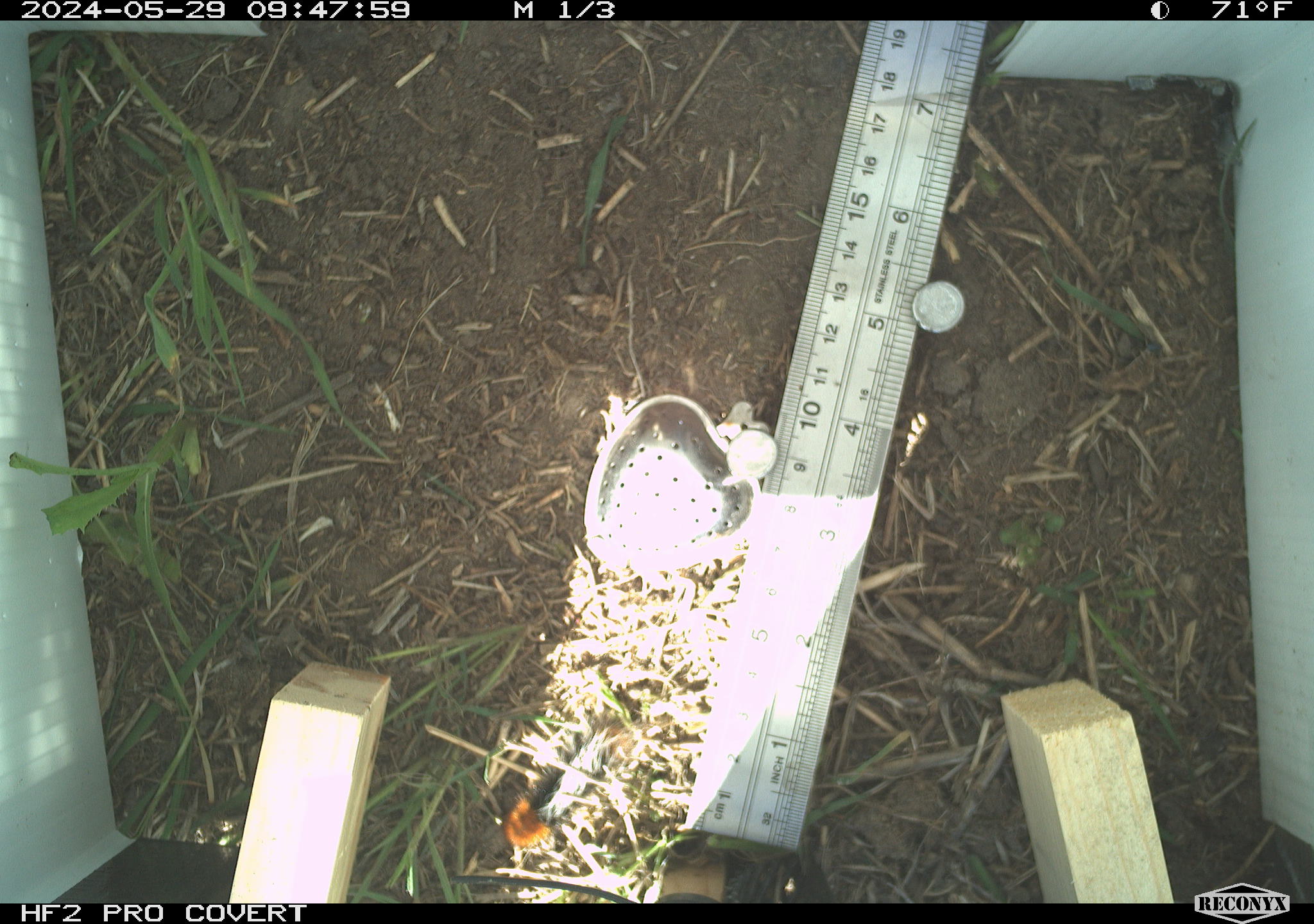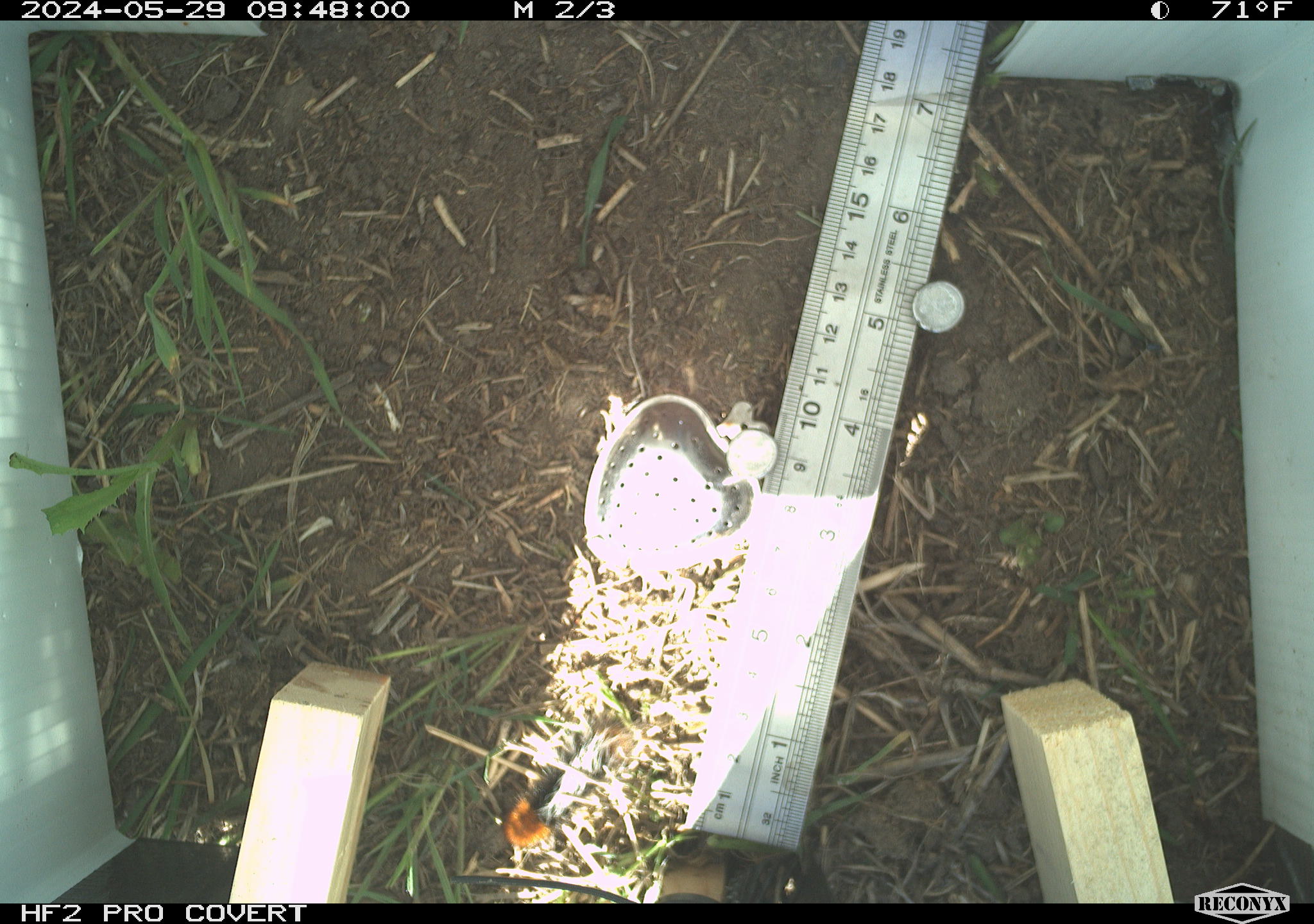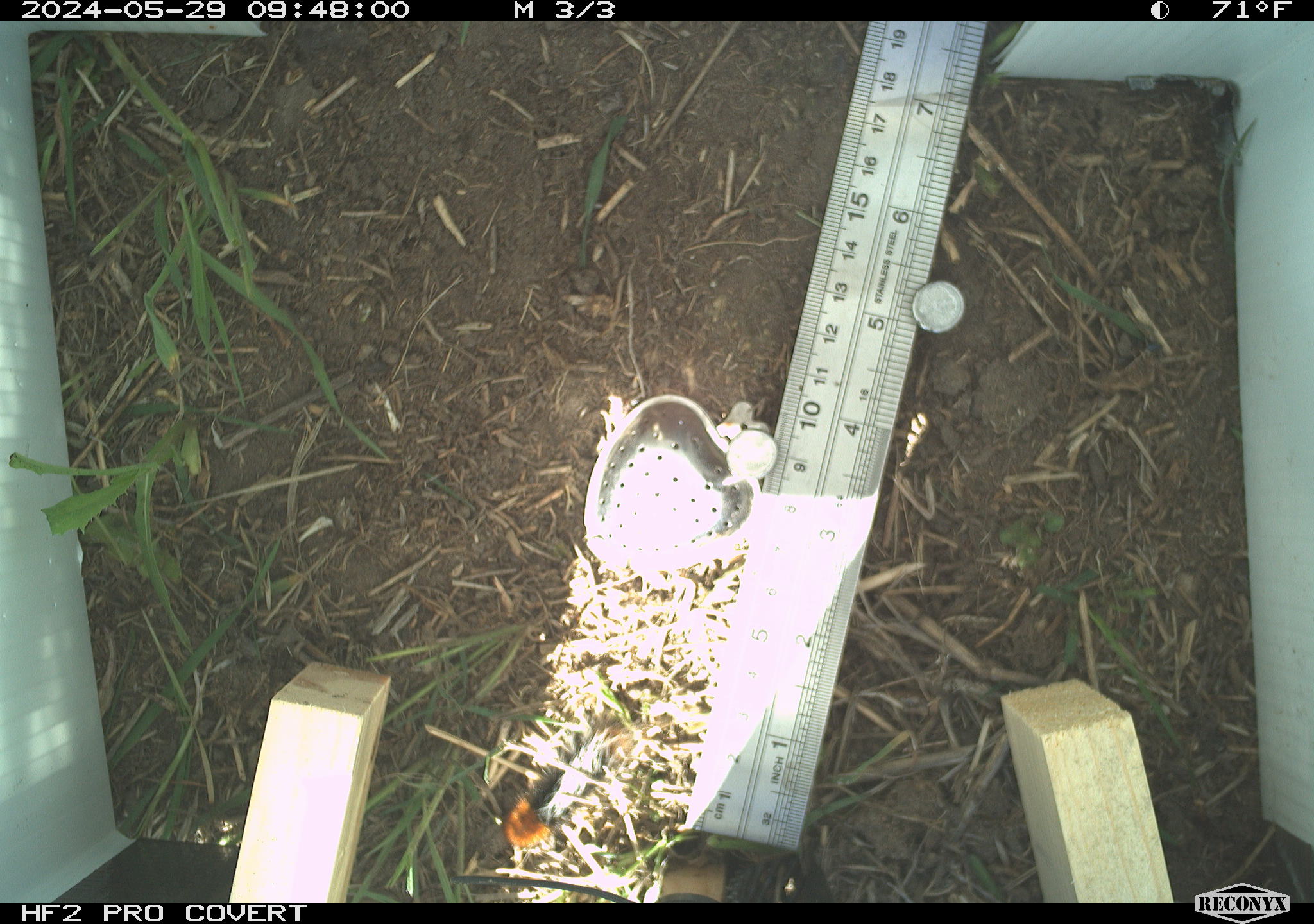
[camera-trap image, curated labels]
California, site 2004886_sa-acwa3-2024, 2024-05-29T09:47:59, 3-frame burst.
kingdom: Animalia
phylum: Arthropoda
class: Insecta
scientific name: Insecta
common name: insect